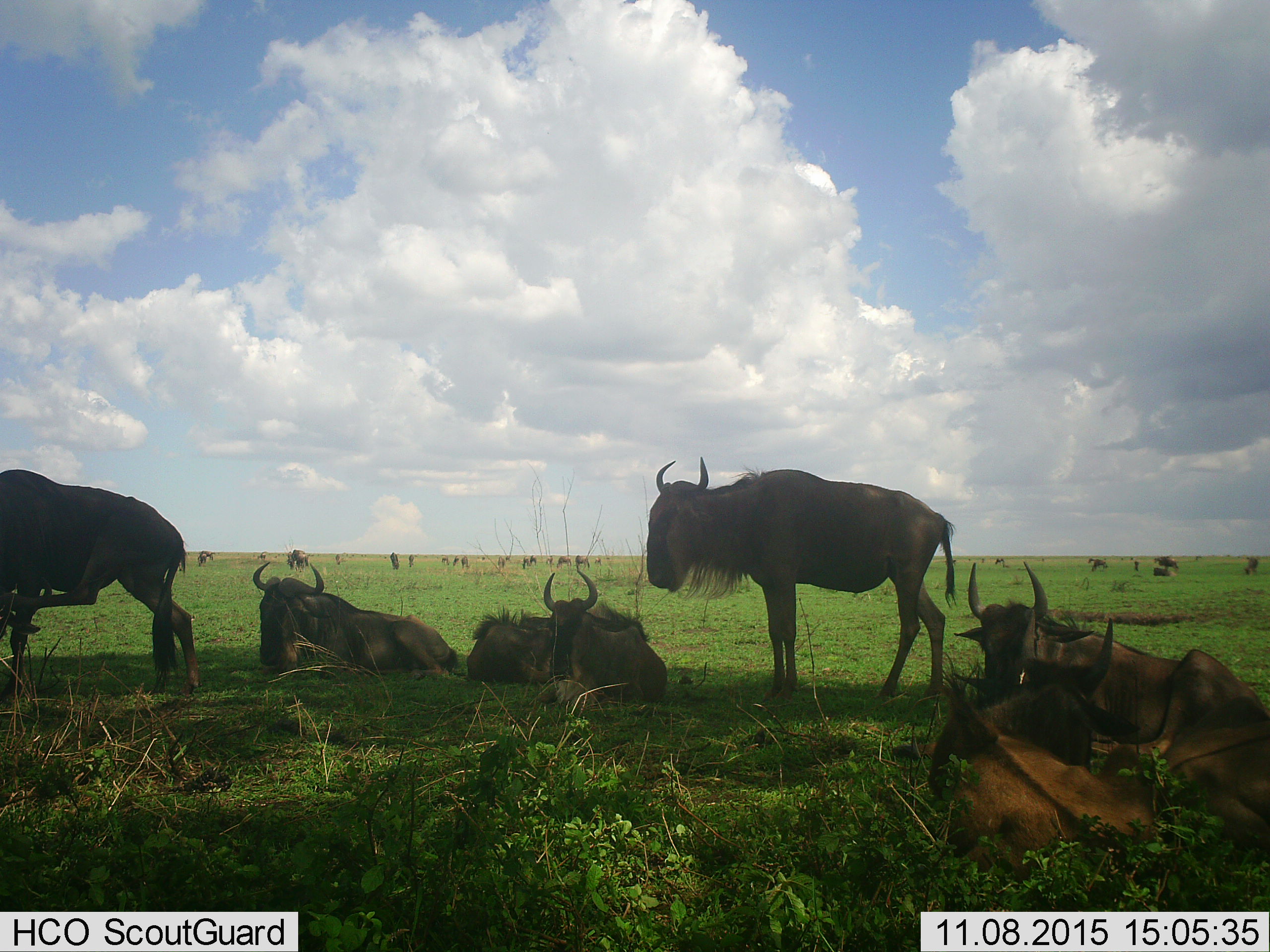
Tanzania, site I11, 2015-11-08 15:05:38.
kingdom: Animalia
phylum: Chordata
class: Mammalia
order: Artiodactyla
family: Bovidae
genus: Connochaetes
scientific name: Connochaetes taurinus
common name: blue wildebeest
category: wildebeest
Wildebeest (blue wildebeest) (Connochaetes taurinus), count 11-50. Behavior (volunteer vote fractions): standing 100%, resting 100%, moving 50%, interacting 38%. Young present (vote fraction): 25%. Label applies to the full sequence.